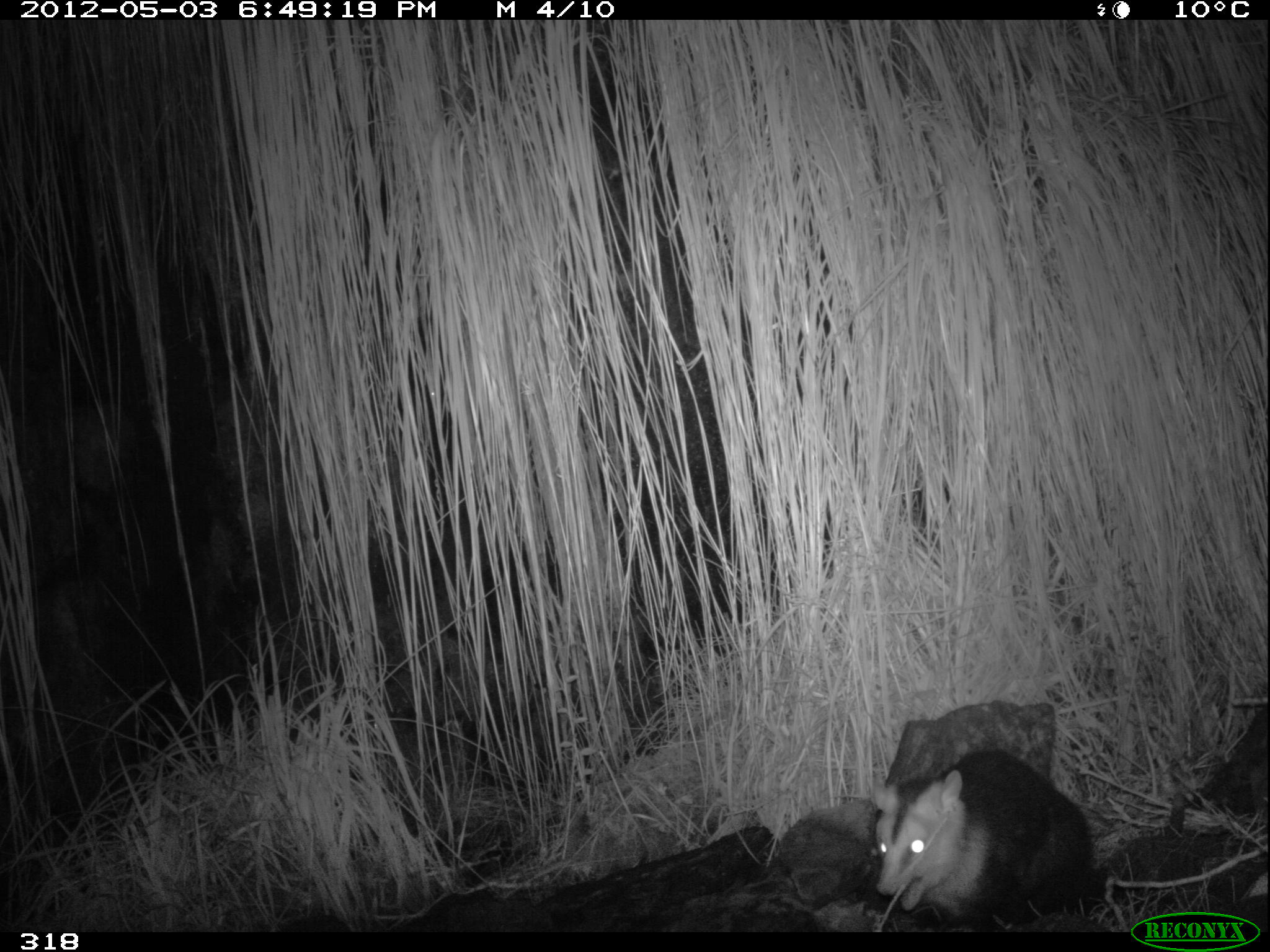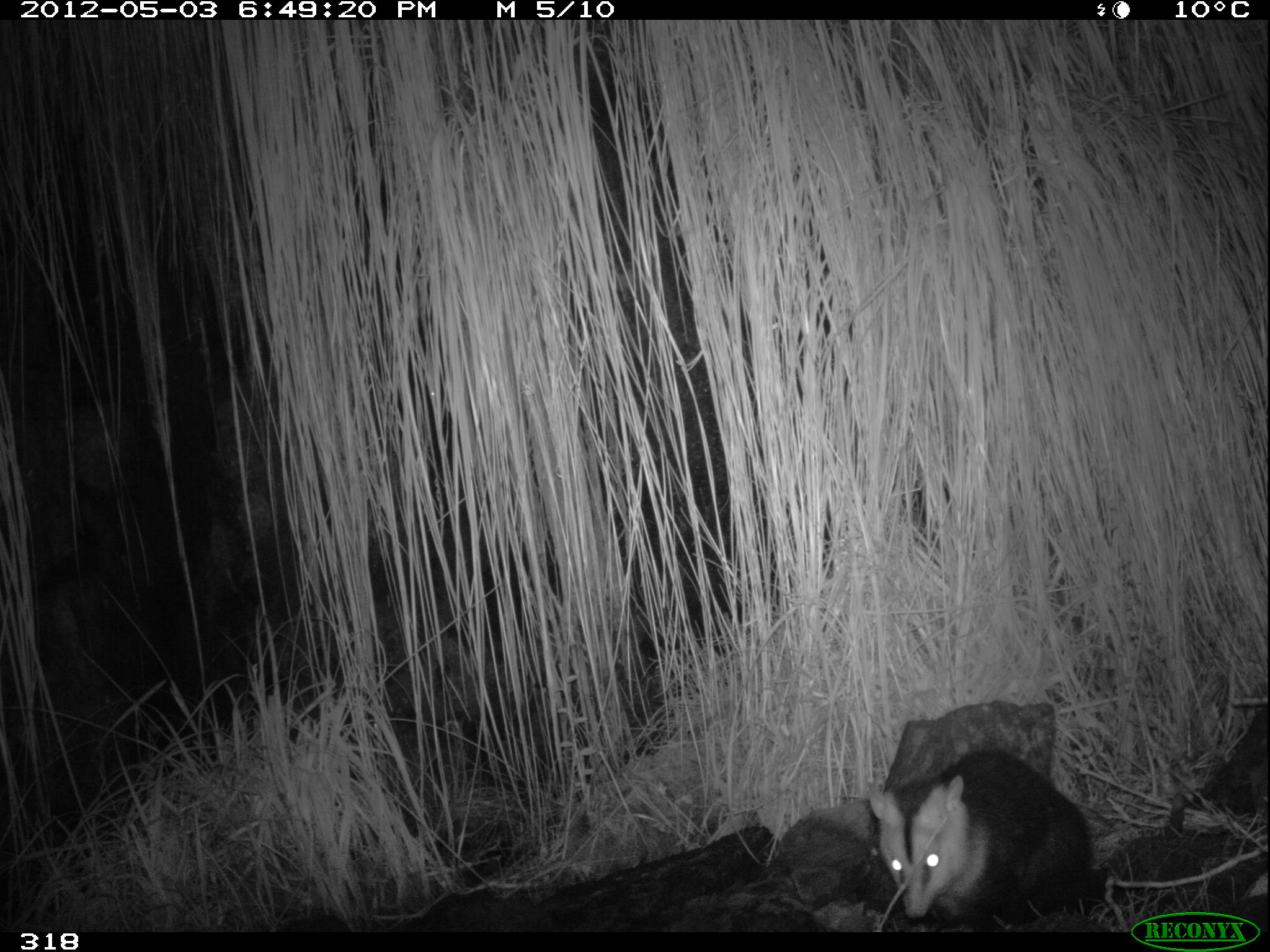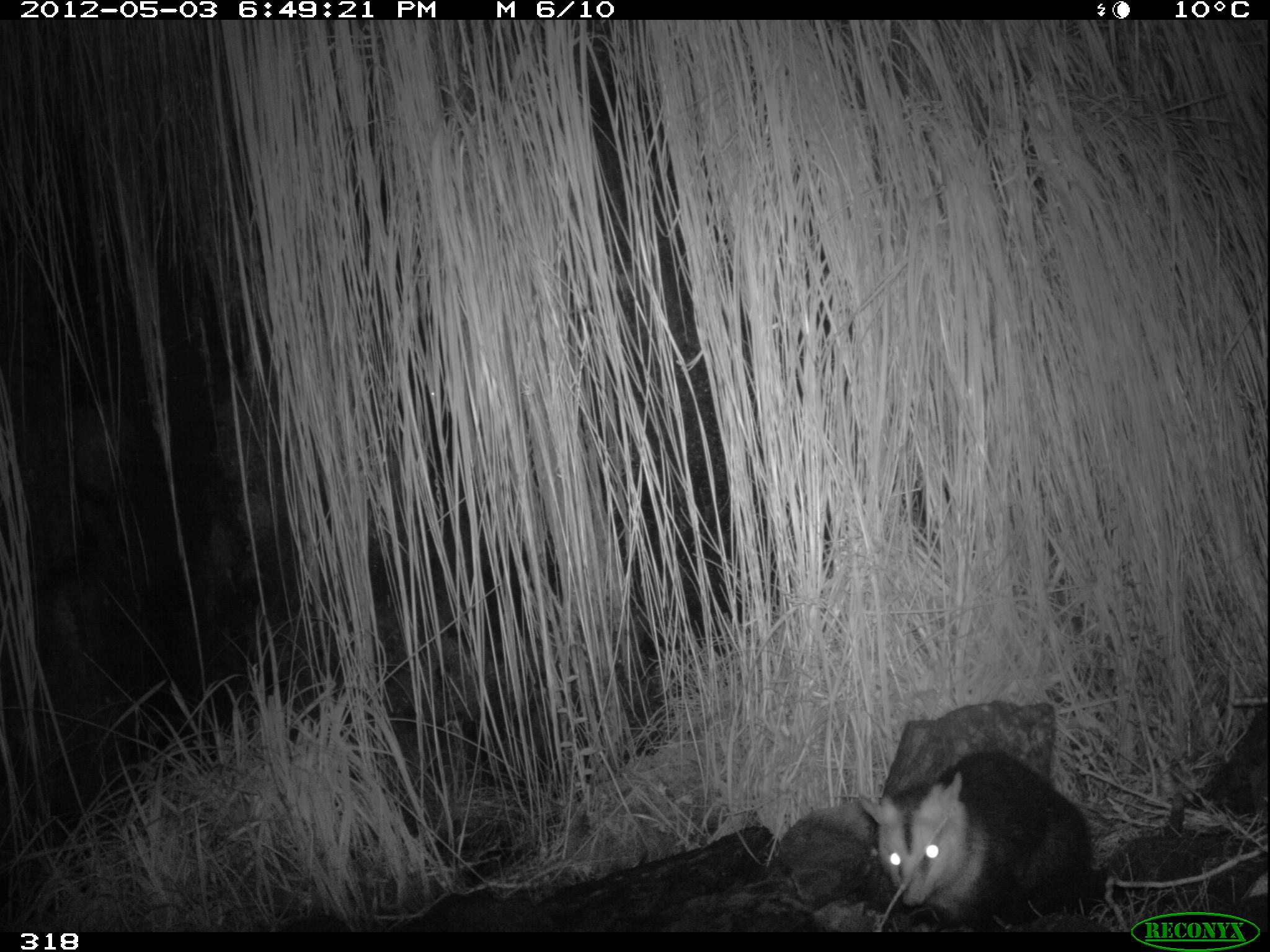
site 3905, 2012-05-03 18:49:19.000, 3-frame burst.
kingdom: Animalia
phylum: Chordata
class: Mammalia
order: Didelphimorphia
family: Didelphidae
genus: Didelphis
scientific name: Didelphis pernigra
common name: andean white-eared opossum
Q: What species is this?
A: Didelphis pernigra (andean white-eared opossum).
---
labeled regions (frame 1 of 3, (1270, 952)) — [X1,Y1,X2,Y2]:
didelphis pernigra: [869,748,1186,931]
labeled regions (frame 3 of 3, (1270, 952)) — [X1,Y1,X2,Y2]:
didelphis pernigra: [856,746,1185,931]